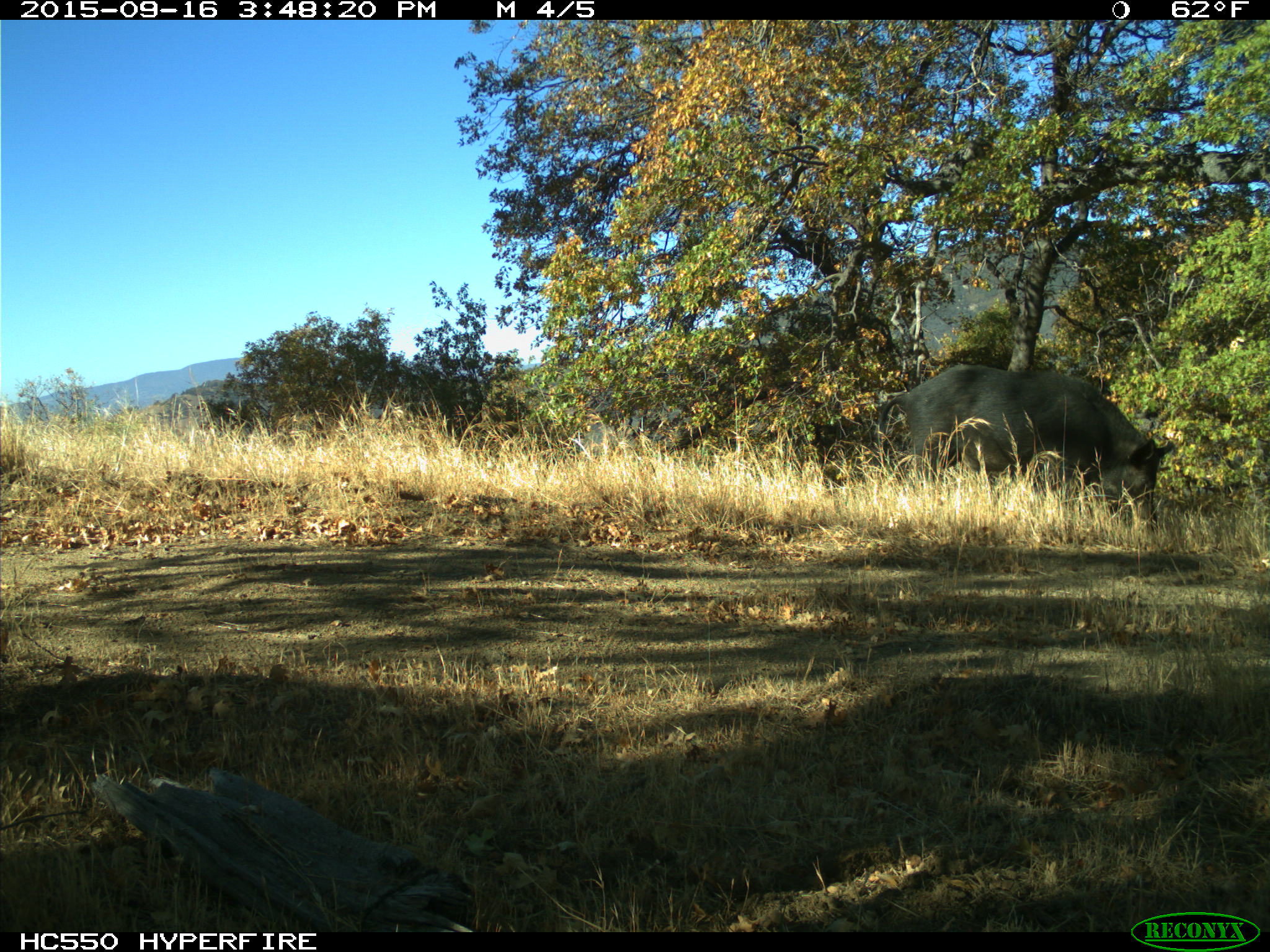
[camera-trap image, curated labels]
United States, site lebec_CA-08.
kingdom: Animalia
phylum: Chordata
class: Mammalia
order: Artiodactyla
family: Suidae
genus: Sus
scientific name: Sus scrofa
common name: wild boar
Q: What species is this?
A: Sus scrofa (wild boar).